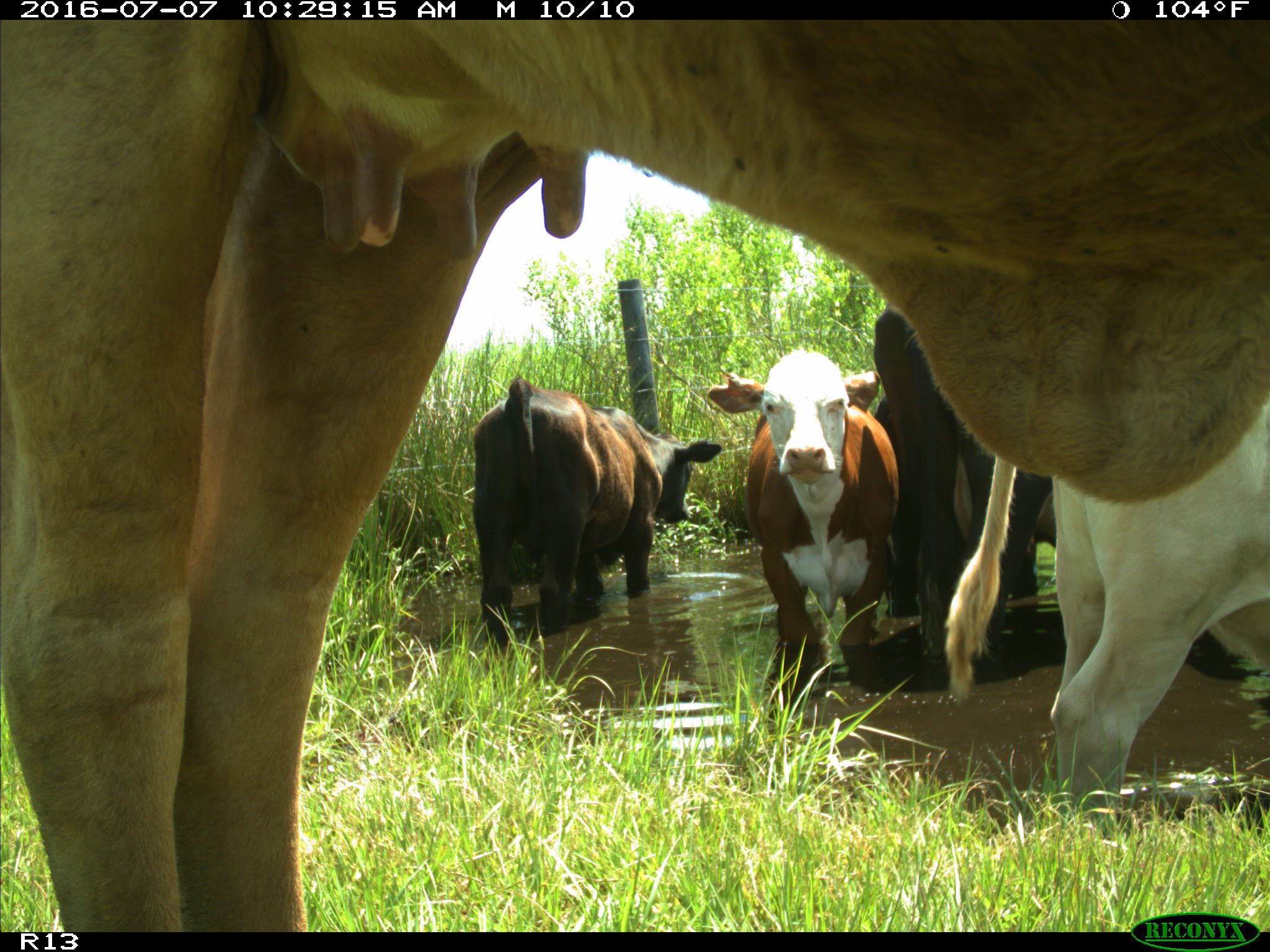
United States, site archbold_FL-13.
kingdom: Animalia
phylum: Chordata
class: Mammalia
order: Artiodactyla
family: Bovidae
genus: Bos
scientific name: Bos taurus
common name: domestic cow